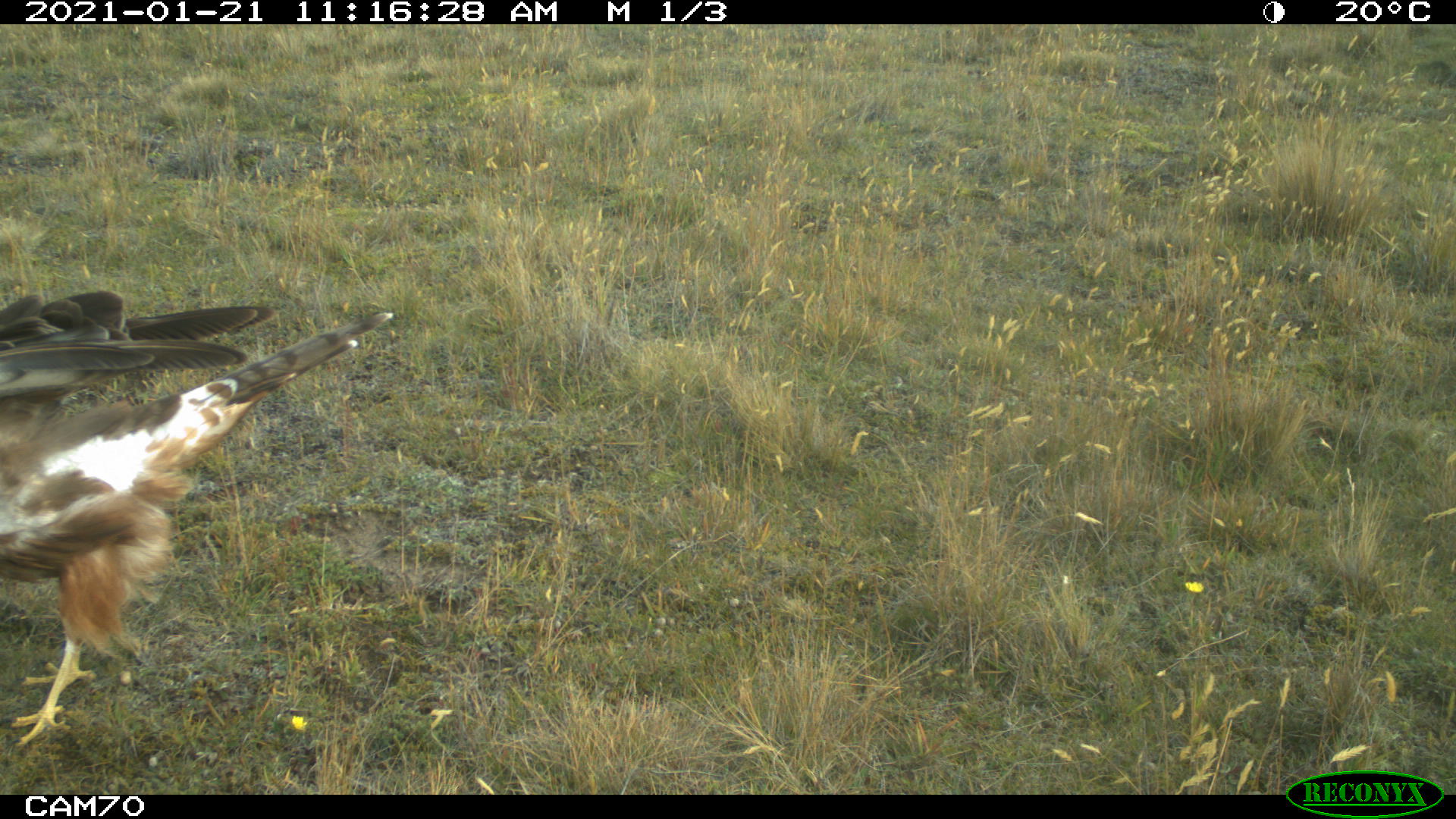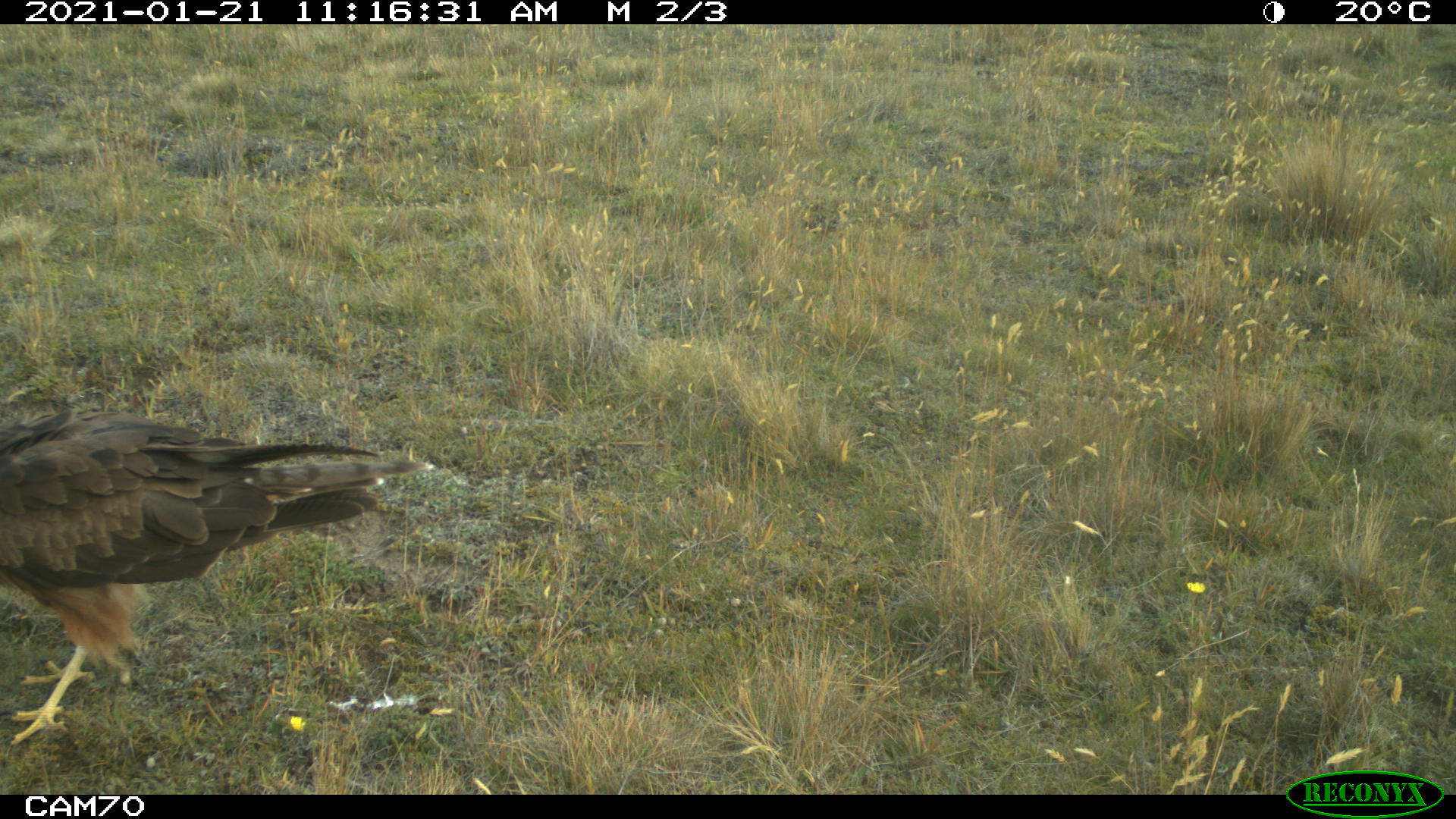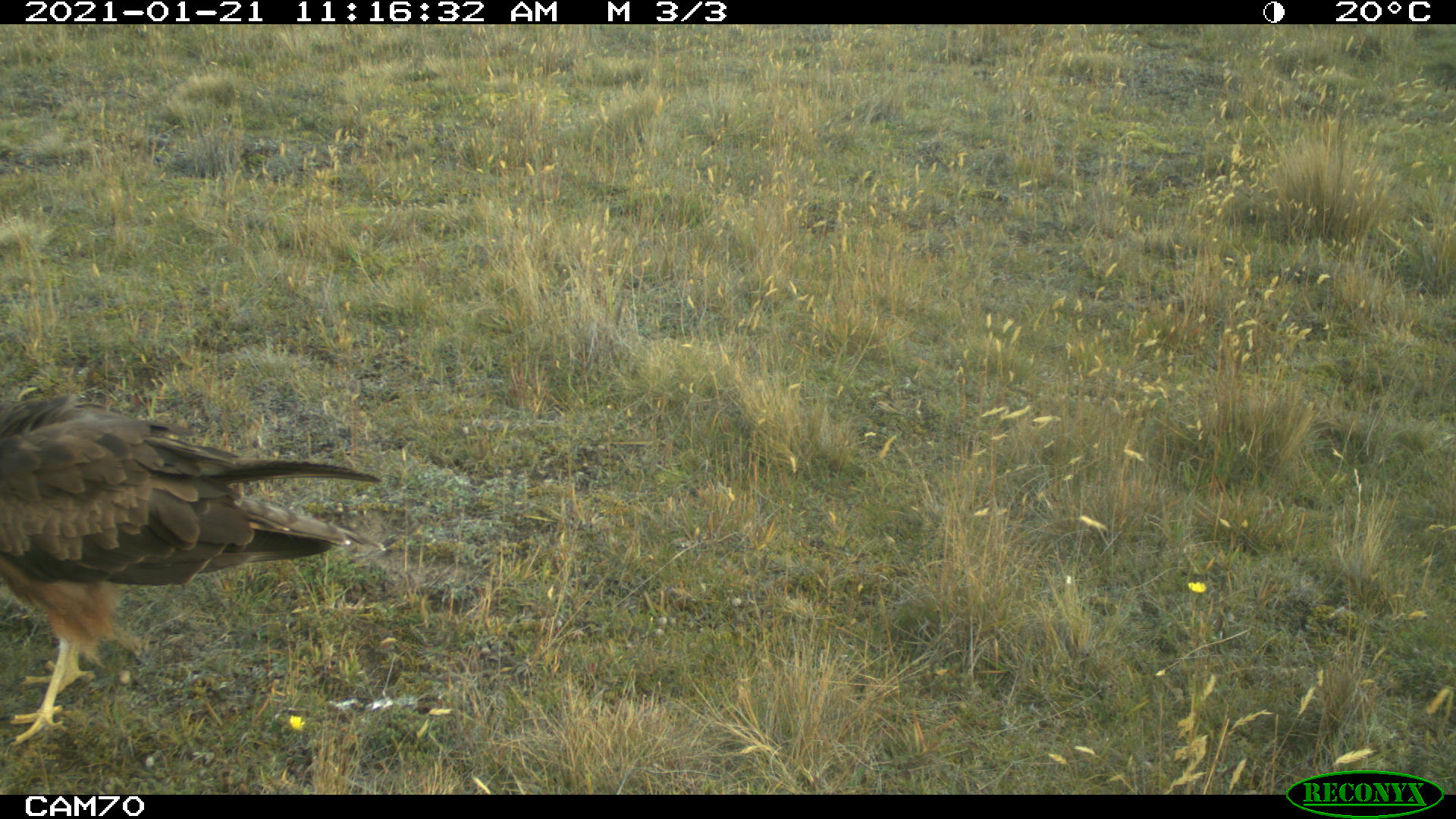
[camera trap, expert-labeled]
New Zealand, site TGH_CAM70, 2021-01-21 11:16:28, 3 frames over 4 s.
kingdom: Animalia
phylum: Chordata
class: Aves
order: Accipitriformes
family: Accipitridae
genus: Circus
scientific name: Circus approximans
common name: swamp harrier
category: harrier